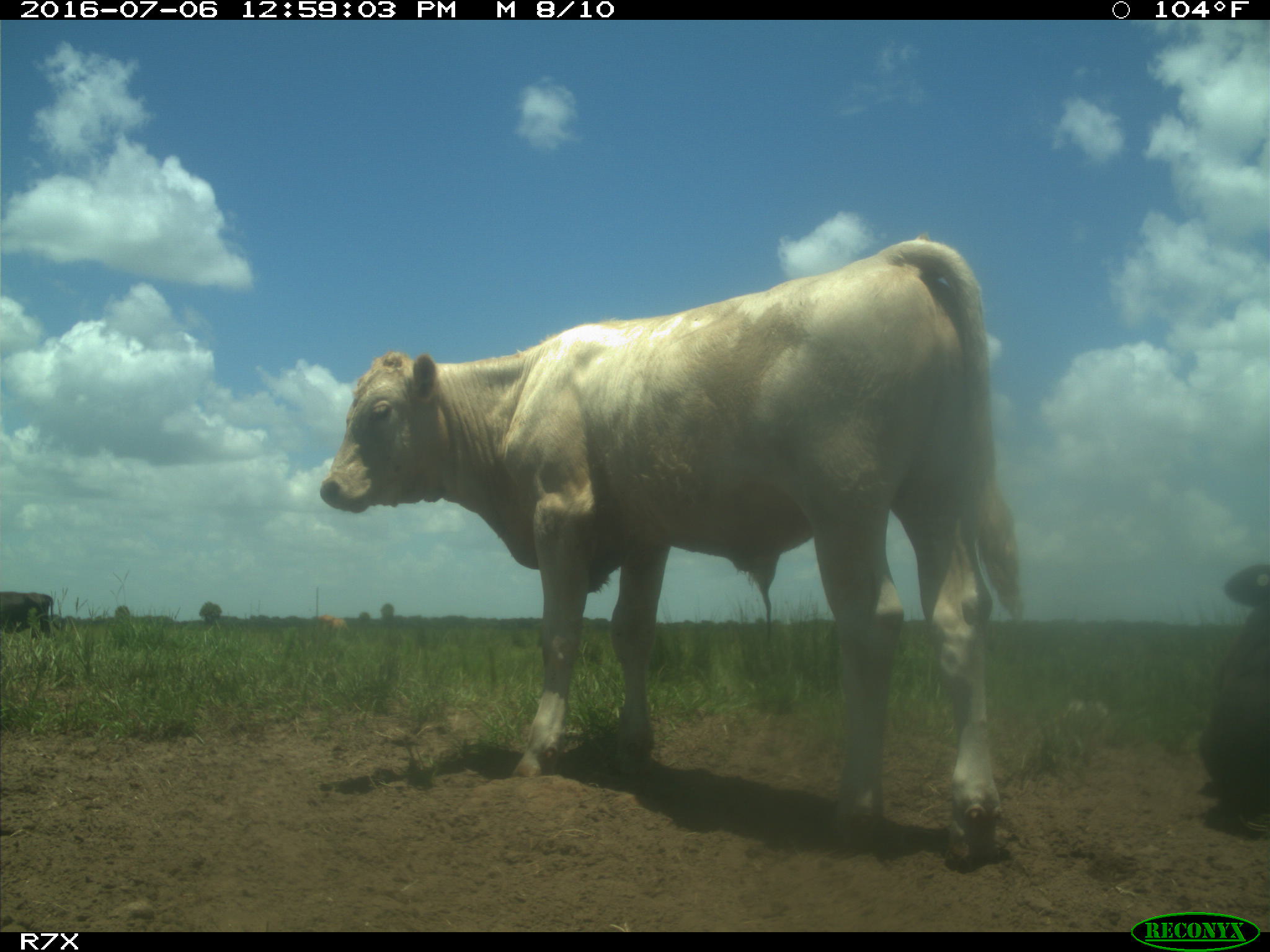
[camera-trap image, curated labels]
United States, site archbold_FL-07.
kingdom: Animalia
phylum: Chordata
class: Mammalia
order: Artiodactyla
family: Bovidae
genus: Bos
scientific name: Bos taurus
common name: domestic cow